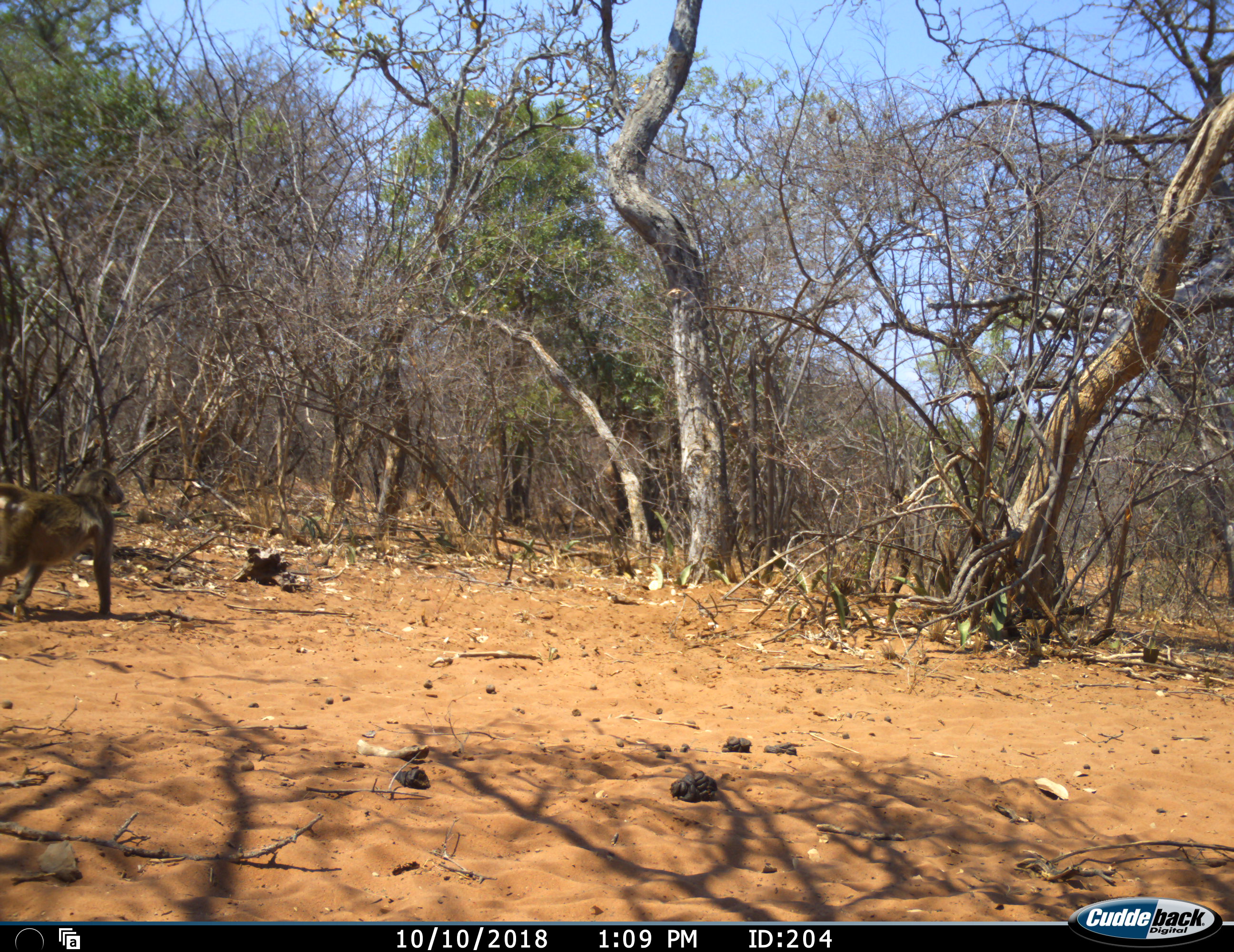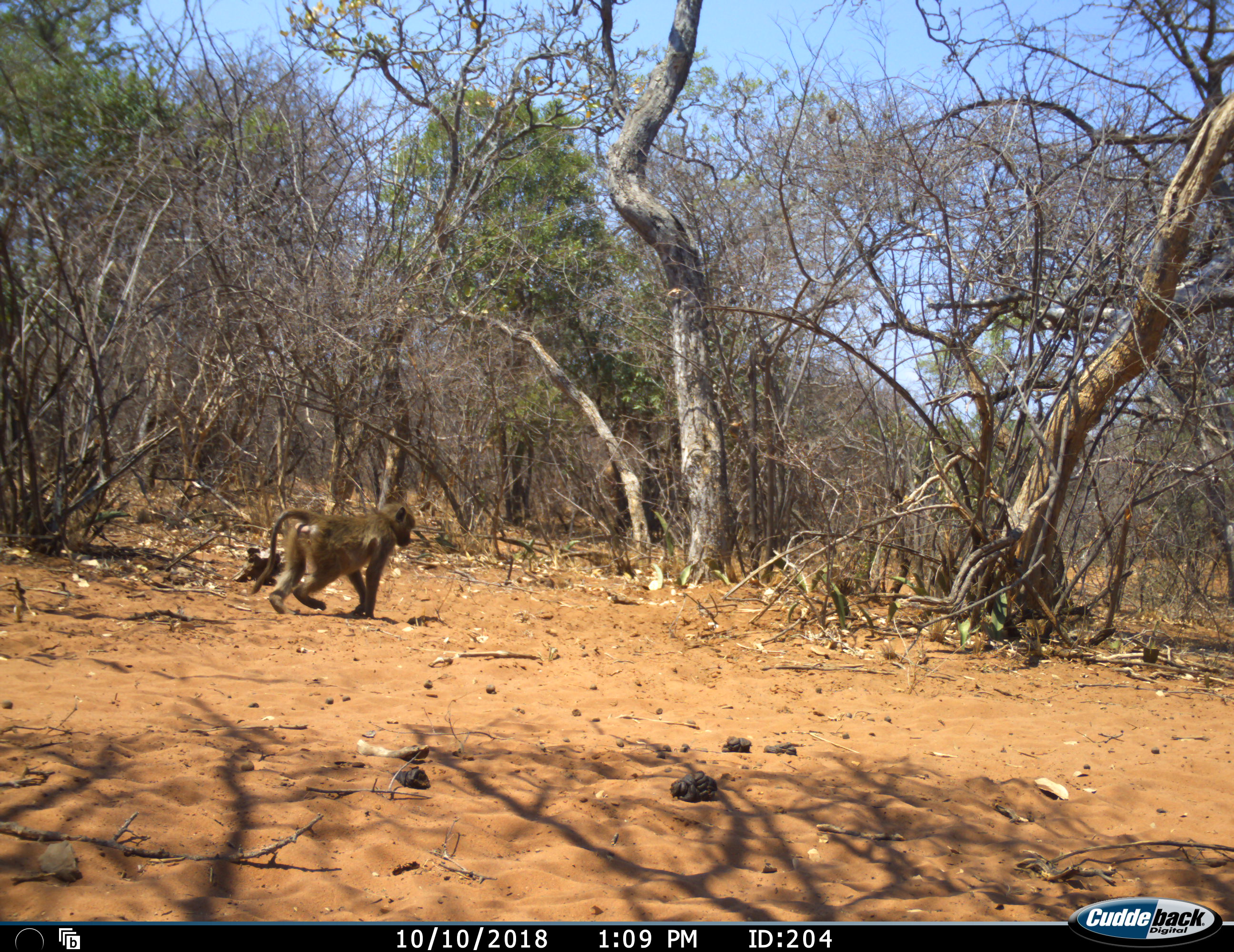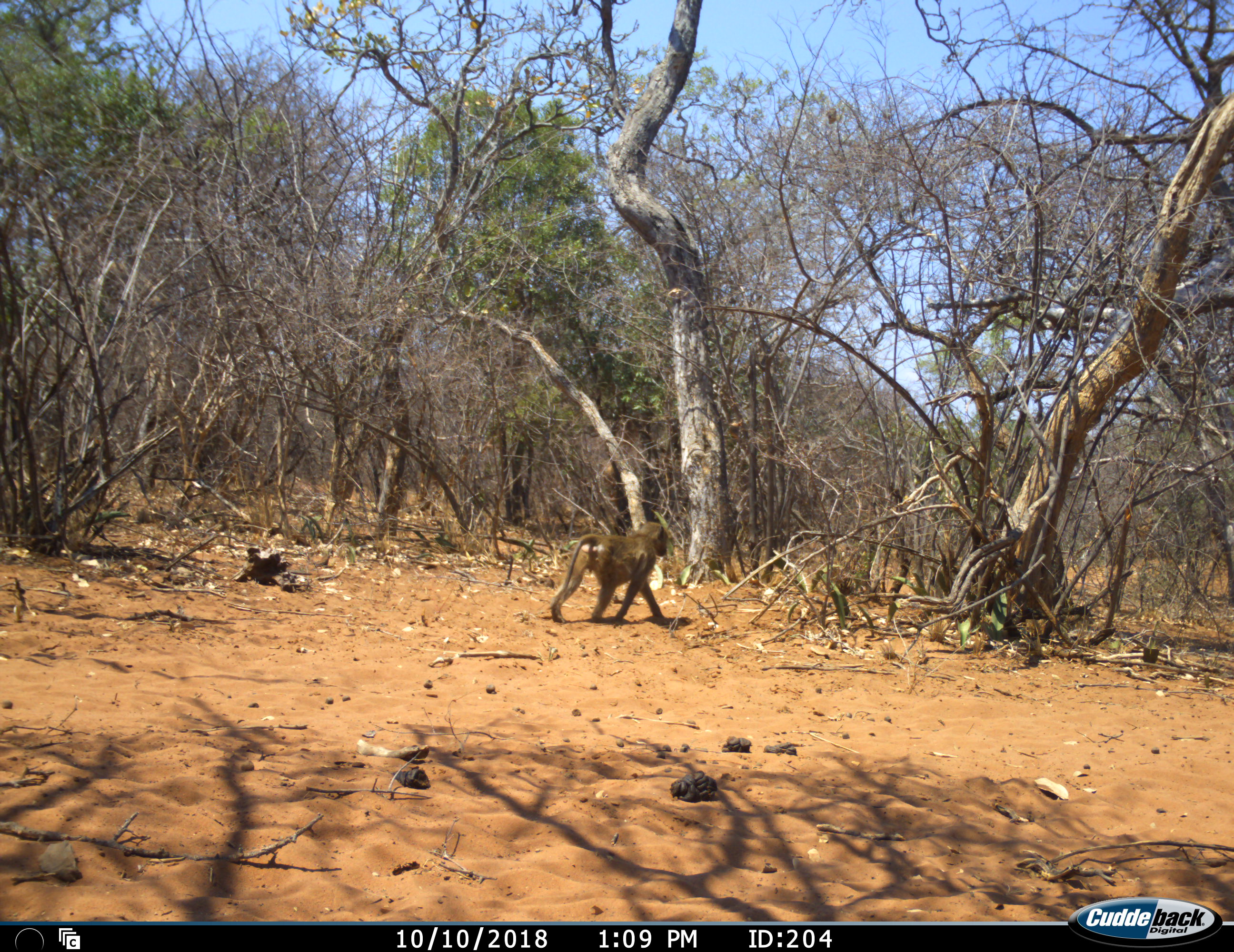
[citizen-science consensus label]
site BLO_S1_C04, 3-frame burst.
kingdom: Animalia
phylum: Chordata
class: Mammalia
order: Primates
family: Cercopithecidae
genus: Papio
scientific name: Papio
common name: baboon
Baboon (Papio), count 1. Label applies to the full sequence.